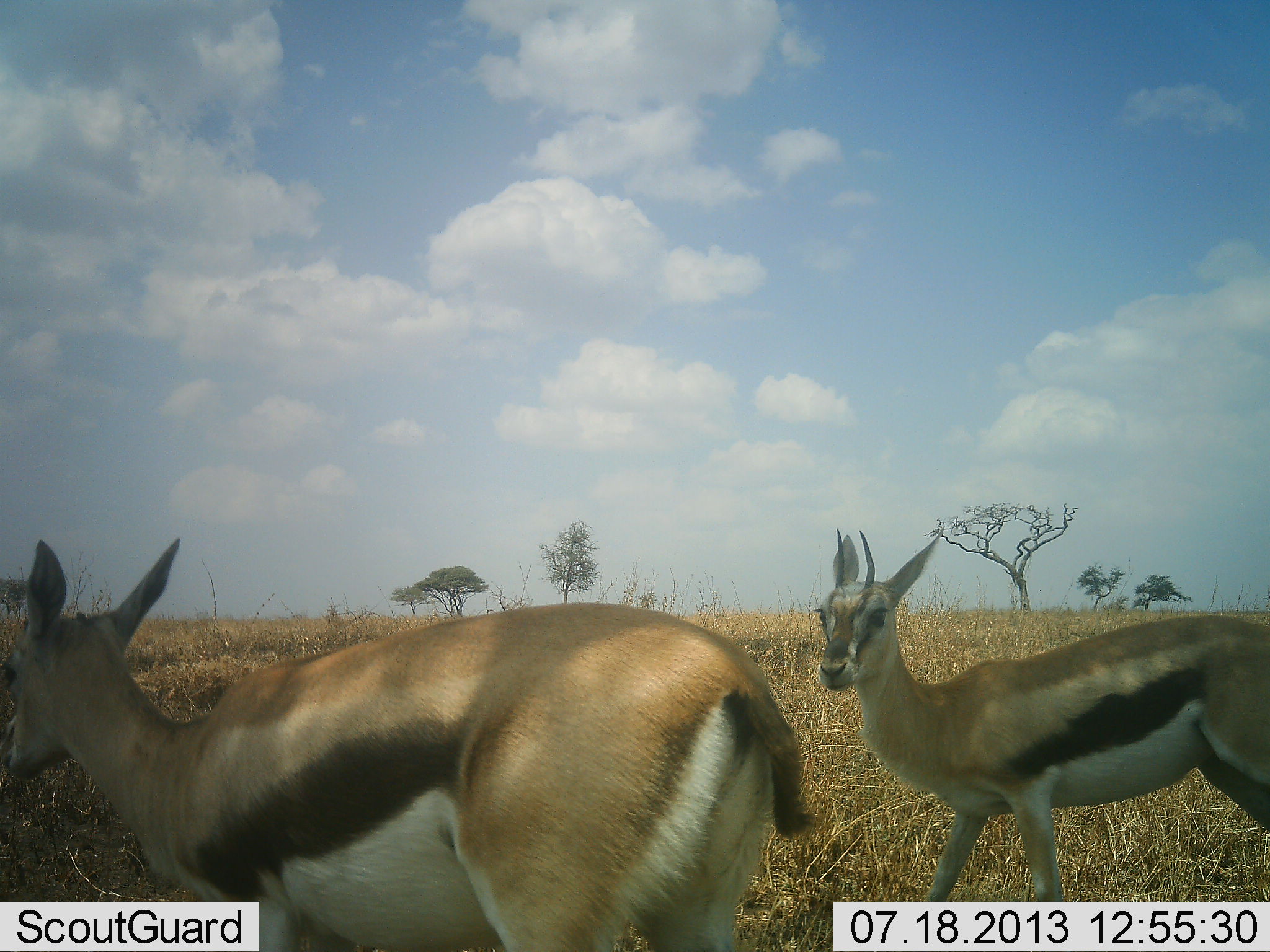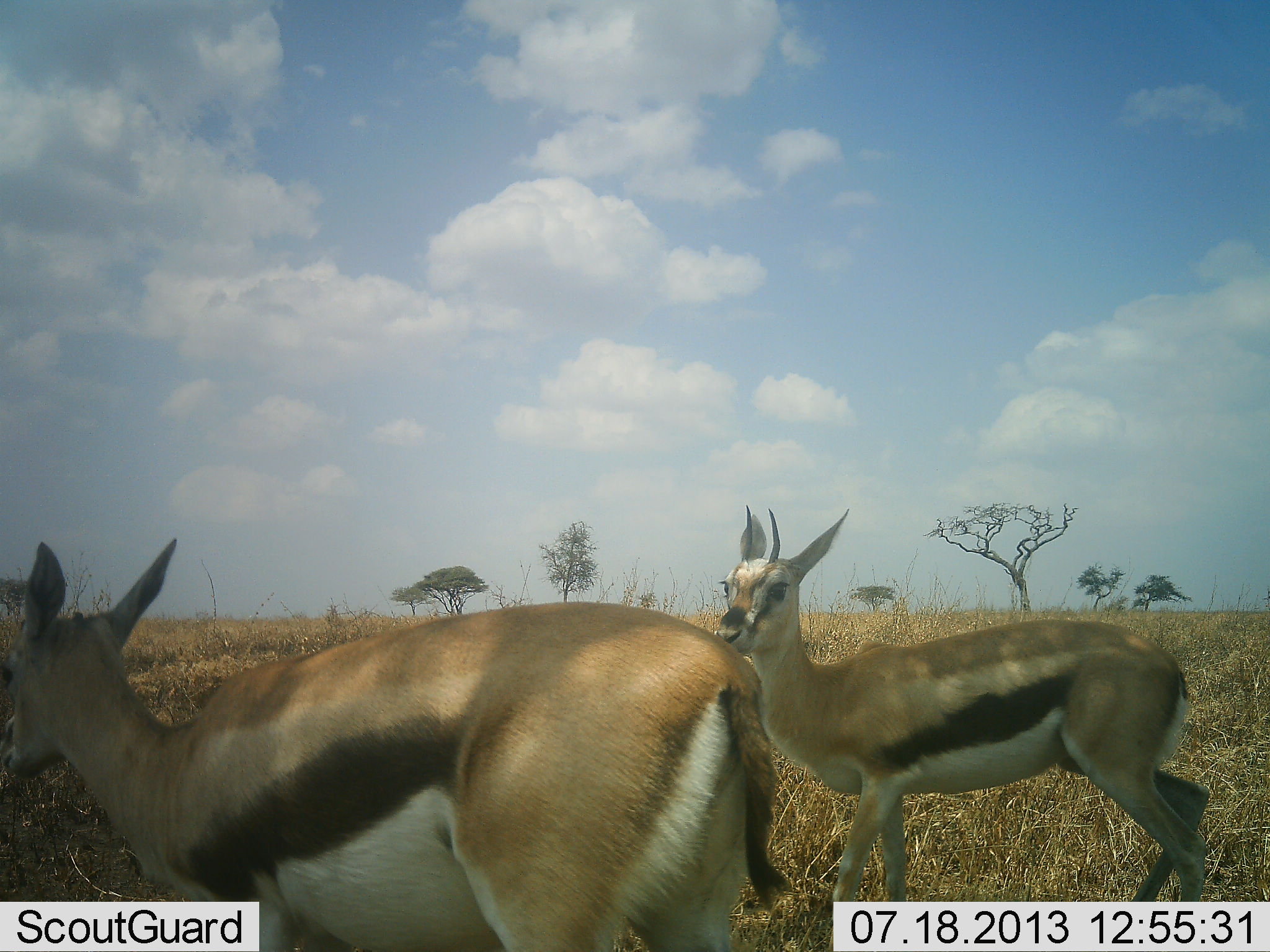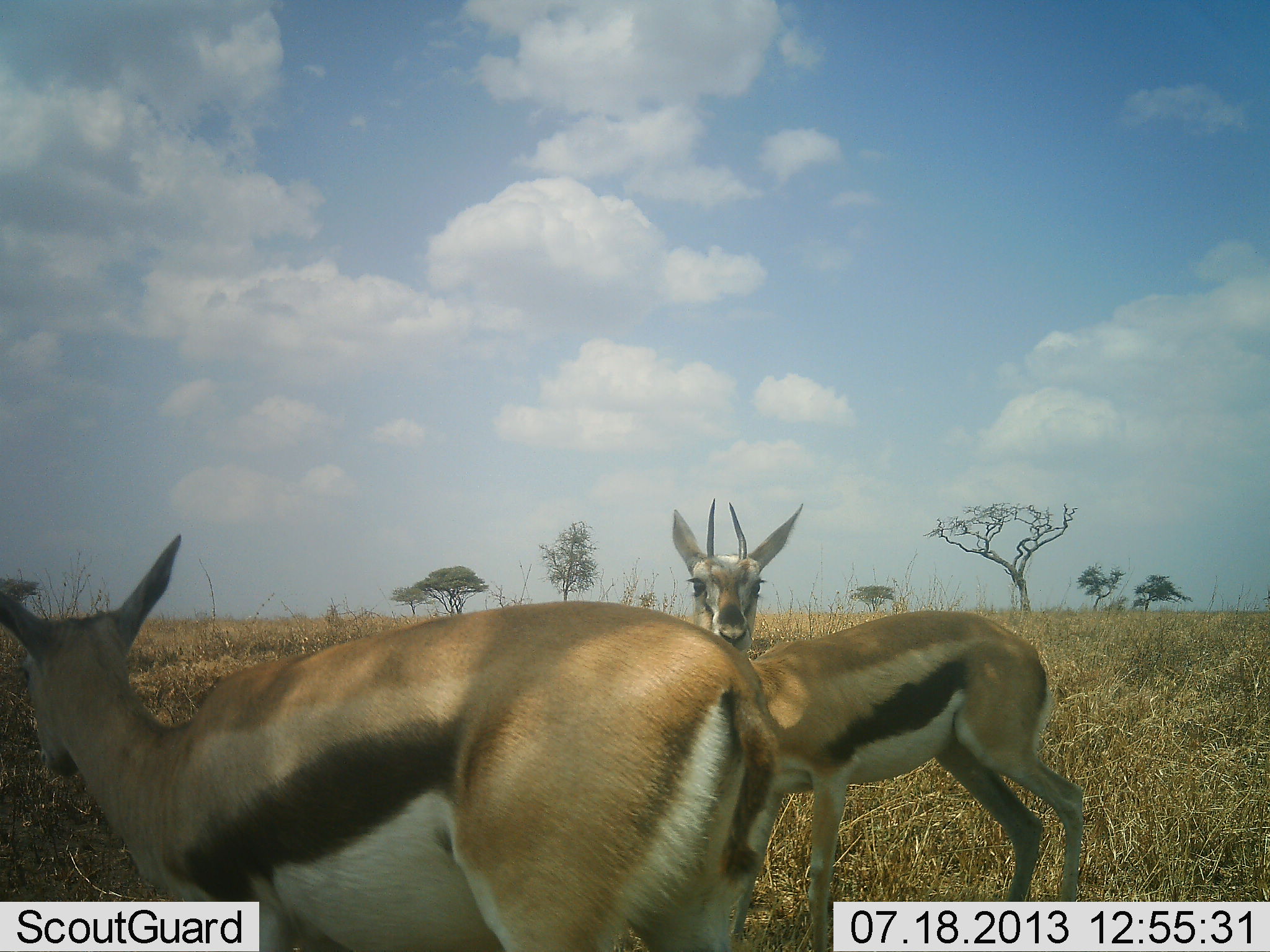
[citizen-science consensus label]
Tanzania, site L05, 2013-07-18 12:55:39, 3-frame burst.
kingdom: Animalia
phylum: Chordata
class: Mammalia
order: Artiodactyla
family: Bovidae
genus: Eudorcas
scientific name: Eudorcas thomsonii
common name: thomson's gazelle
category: gazellethomsons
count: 2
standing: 72%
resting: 0%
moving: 80%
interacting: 4%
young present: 0%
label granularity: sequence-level